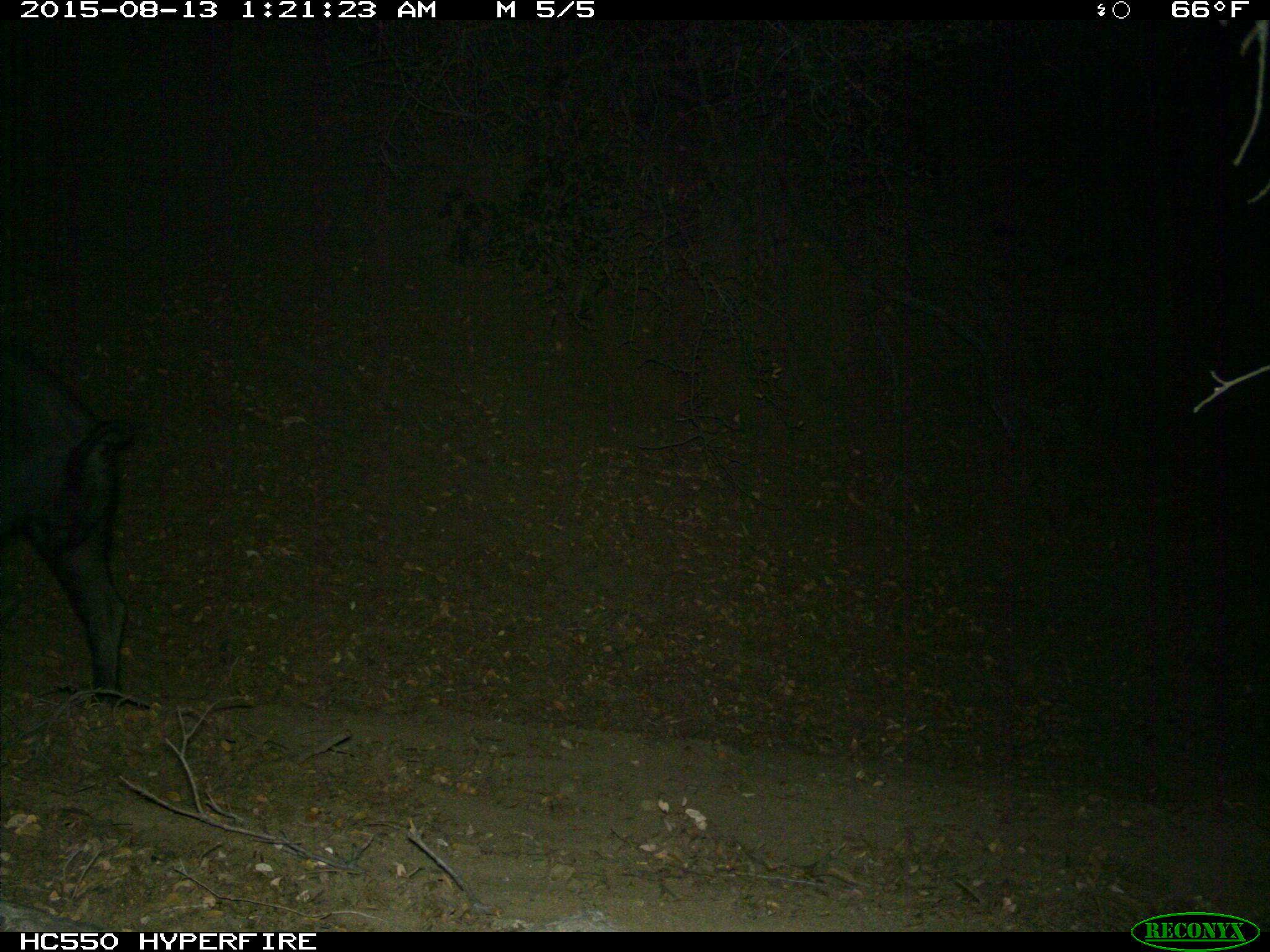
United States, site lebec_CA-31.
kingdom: Animalia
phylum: Chordata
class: Mammalia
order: Artiodactyla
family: Suidae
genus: Sus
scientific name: Sus scrofa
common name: wild boar